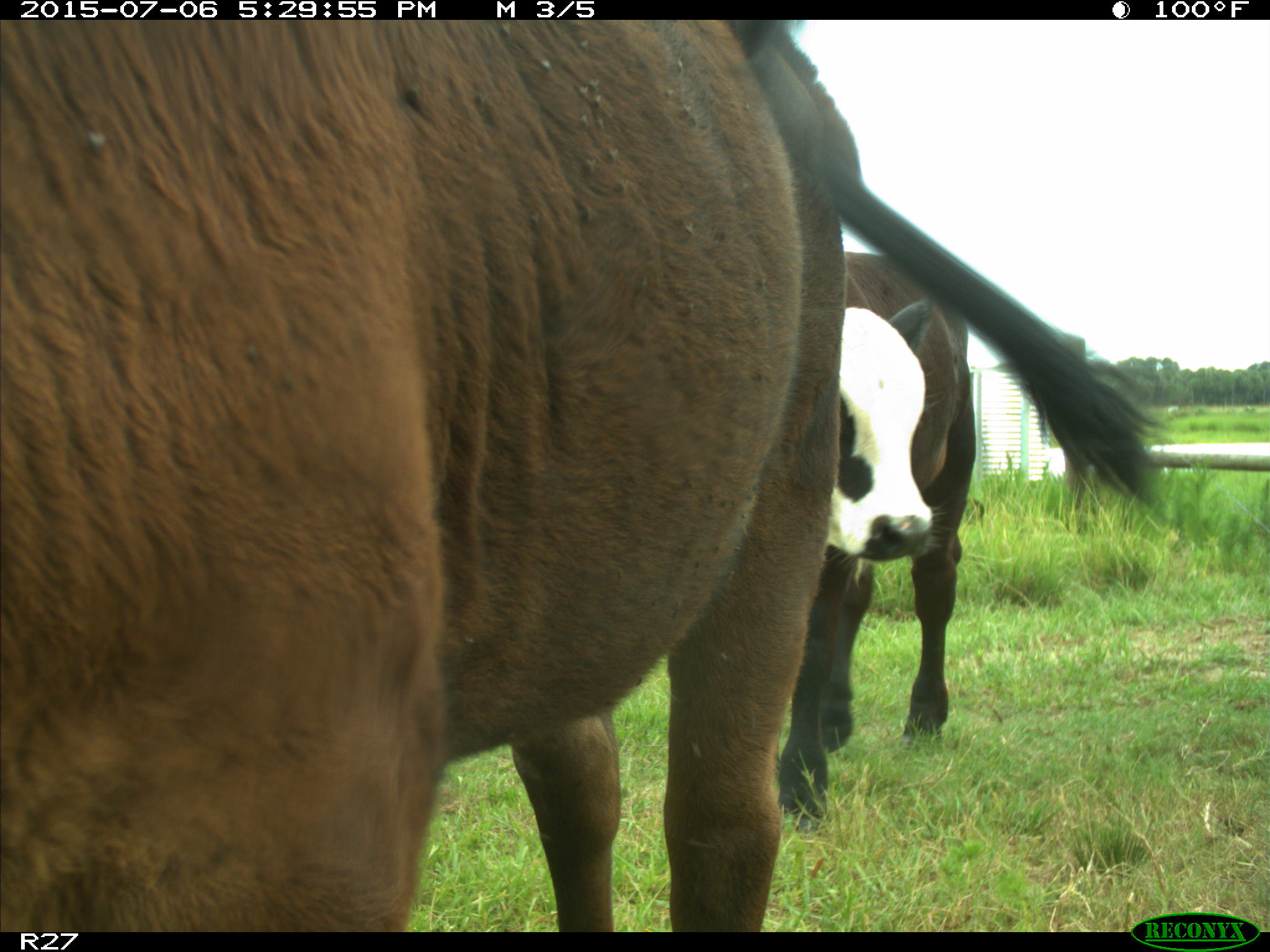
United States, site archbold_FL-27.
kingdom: Animalia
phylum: Chordata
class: Mammalia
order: Artiodactyla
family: Bovidae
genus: Bos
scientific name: Bos taurus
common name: domestic cow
Bos taurus (domestic cow).